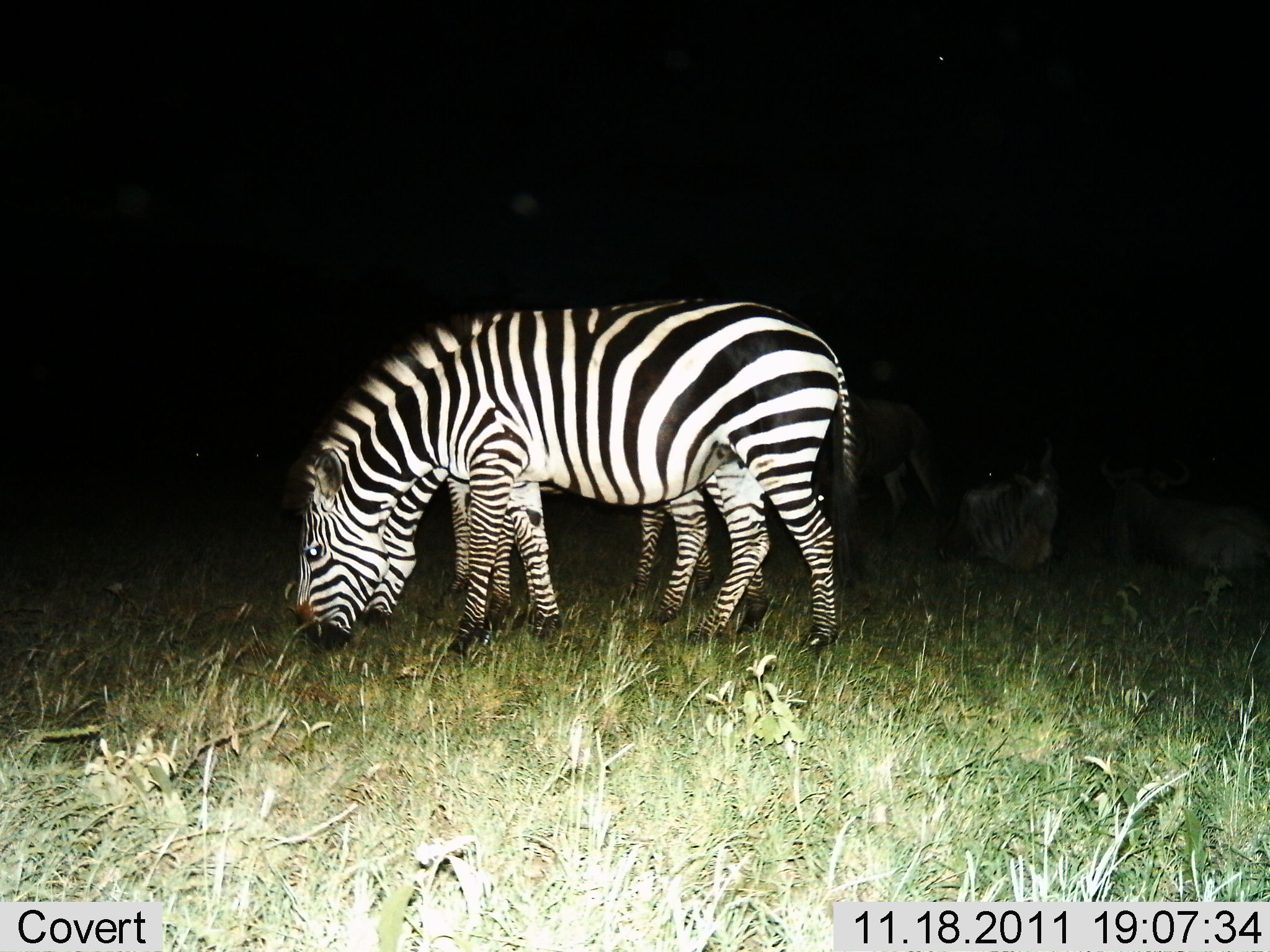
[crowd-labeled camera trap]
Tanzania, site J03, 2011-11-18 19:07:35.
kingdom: Animalia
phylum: Chordata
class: Mammalia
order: Perissodactyla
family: Equidae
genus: Equus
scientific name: Equus quagga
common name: plains zebra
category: zebra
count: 2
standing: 18%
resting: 6%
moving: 0%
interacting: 0%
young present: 6%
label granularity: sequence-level